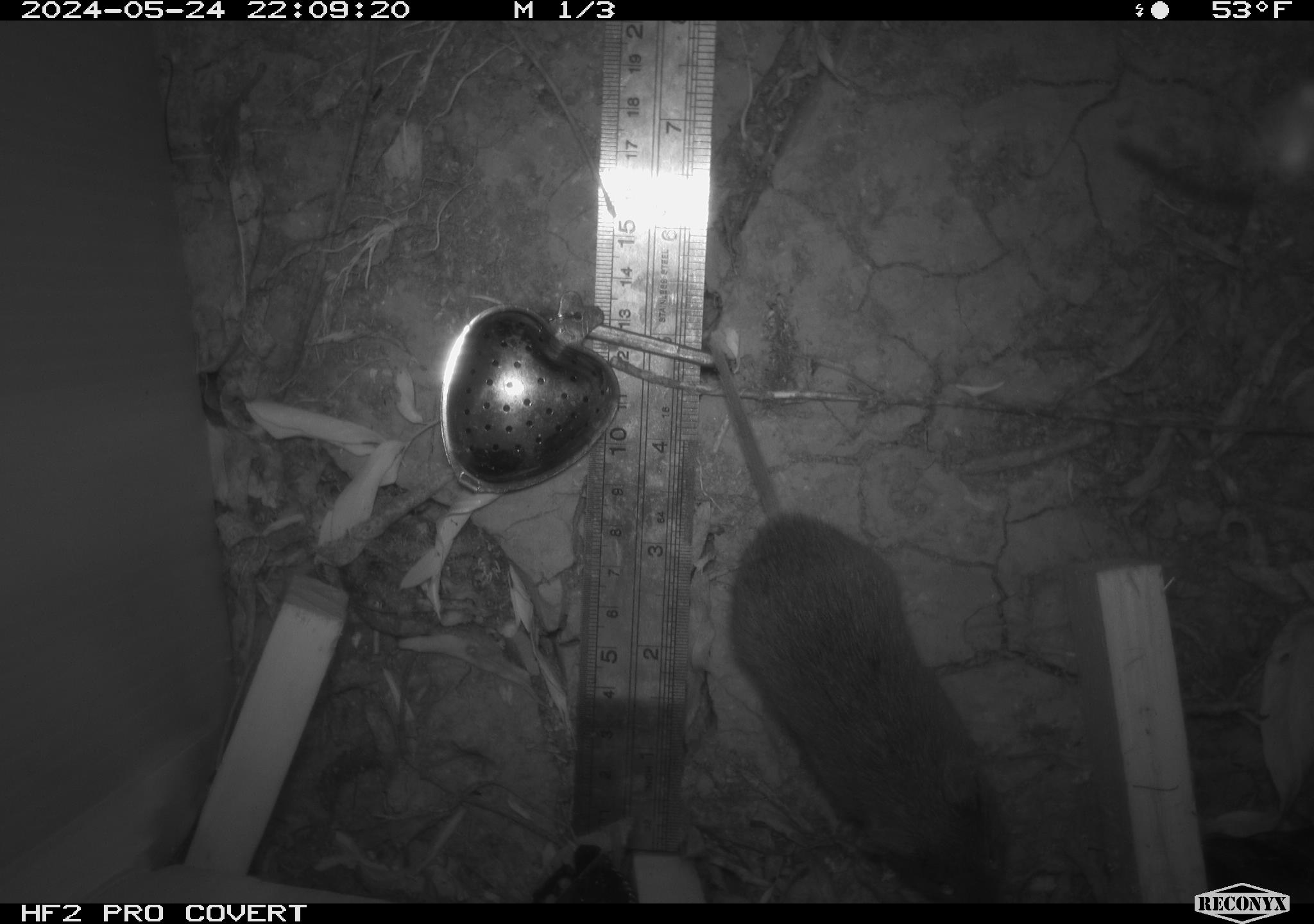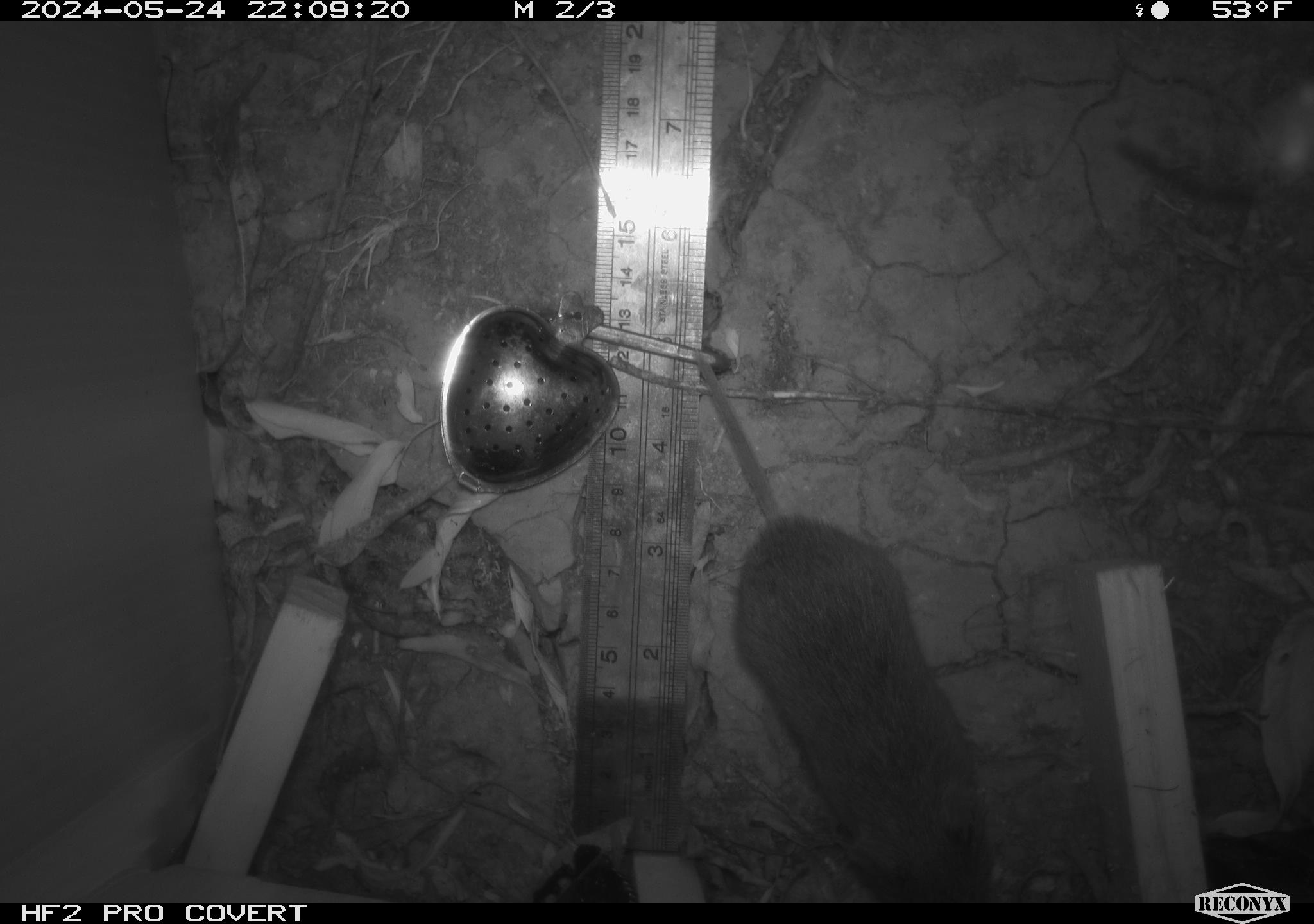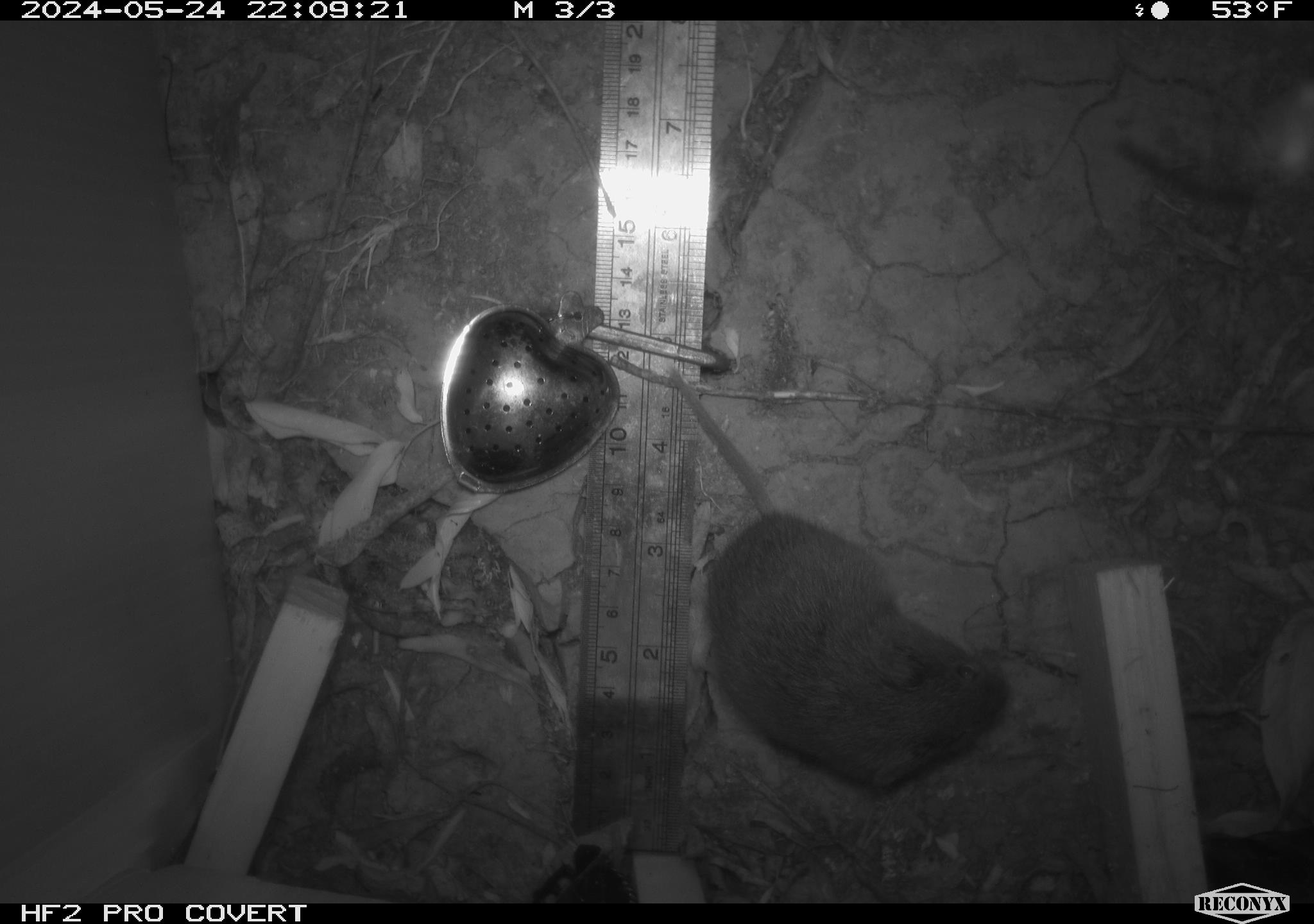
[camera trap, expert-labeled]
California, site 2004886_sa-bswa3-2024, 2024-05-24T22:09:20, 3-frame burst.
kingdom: Animalia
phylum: Chordata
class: Mammalia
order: Rodentia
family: Cricetidae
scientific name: Arvicolinae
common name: voles, lemmings, and muskrats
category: arvicolinae subfamily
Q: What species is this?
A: Arvicolinae subfamily (voles, lemmings, and muskrats) (Arvicolinae).